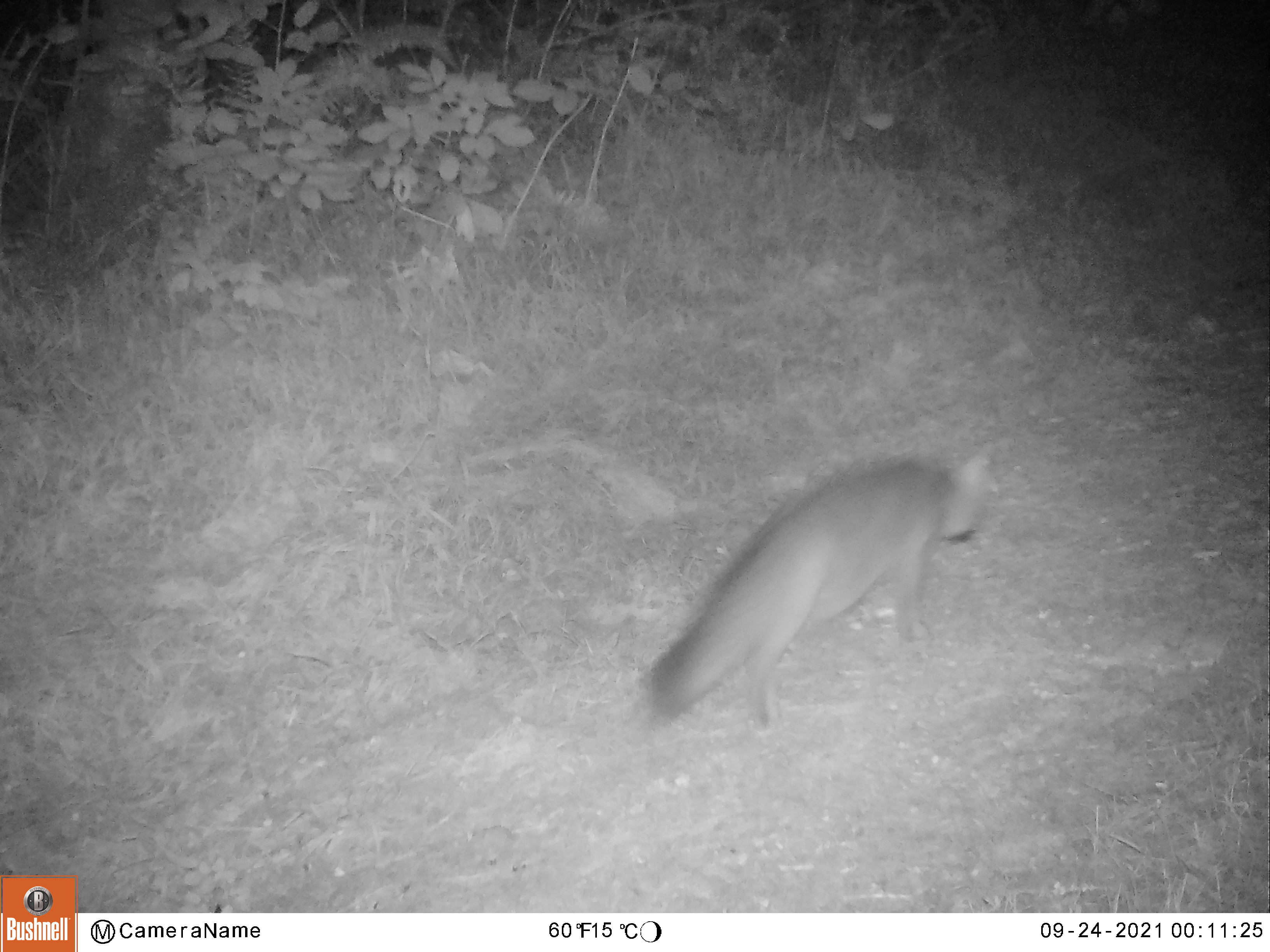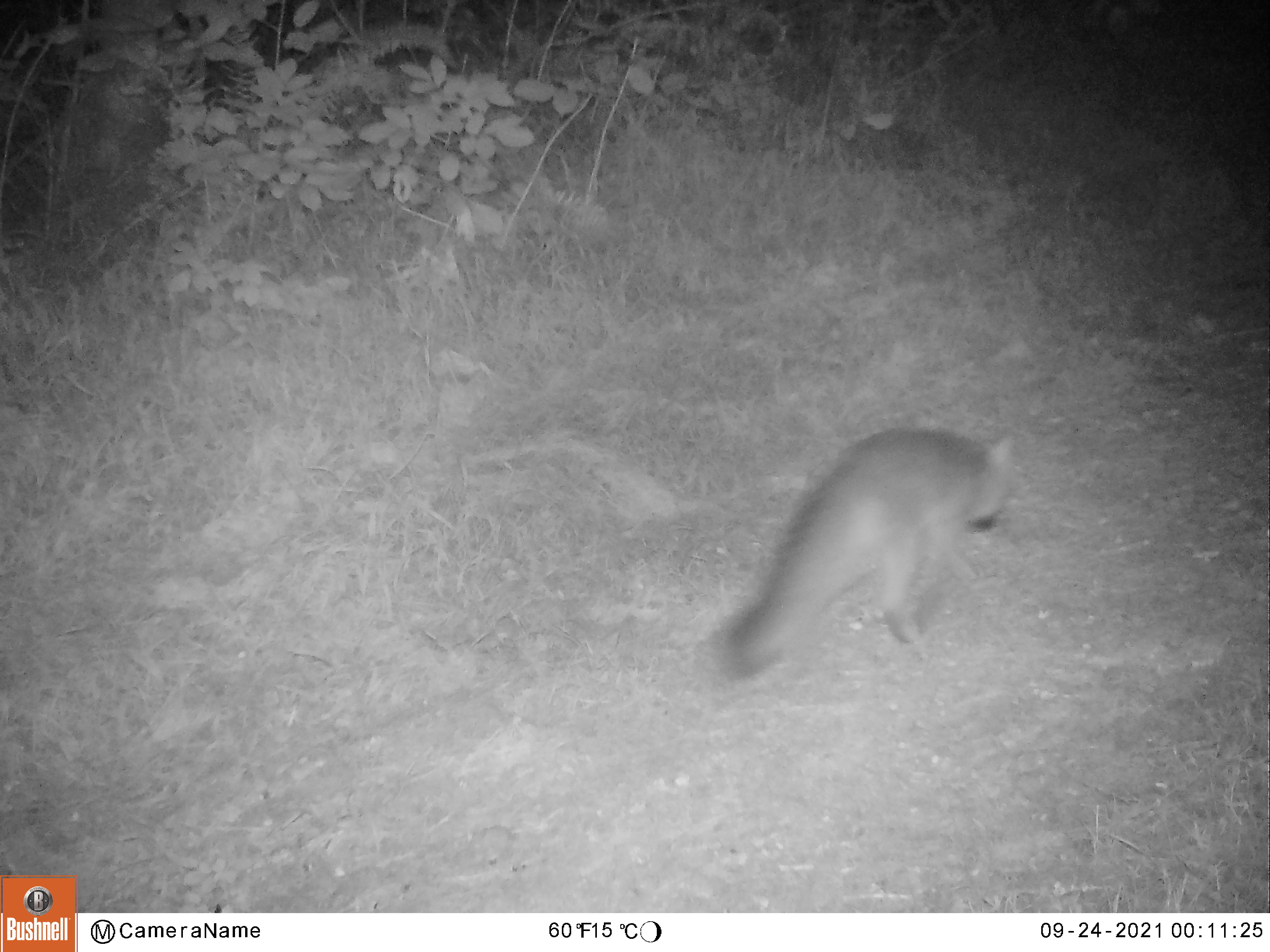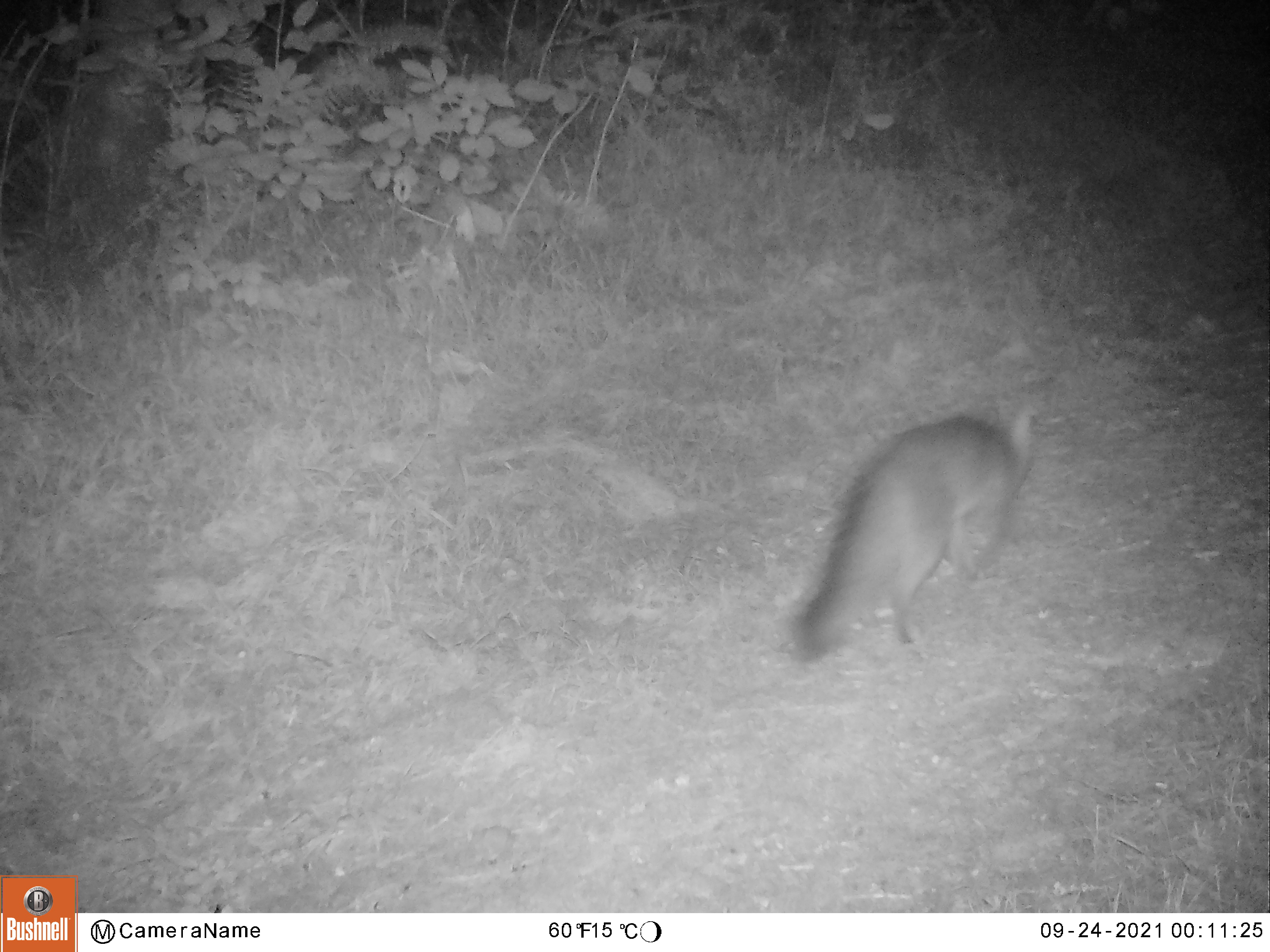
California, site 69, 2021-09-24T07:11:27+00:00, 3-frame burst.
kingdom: Animalia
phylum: Chordata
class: Mammalia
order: Carnivora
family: Canidae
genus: Urocyon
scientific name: Urocyon cinereoargenteus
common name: gray fox